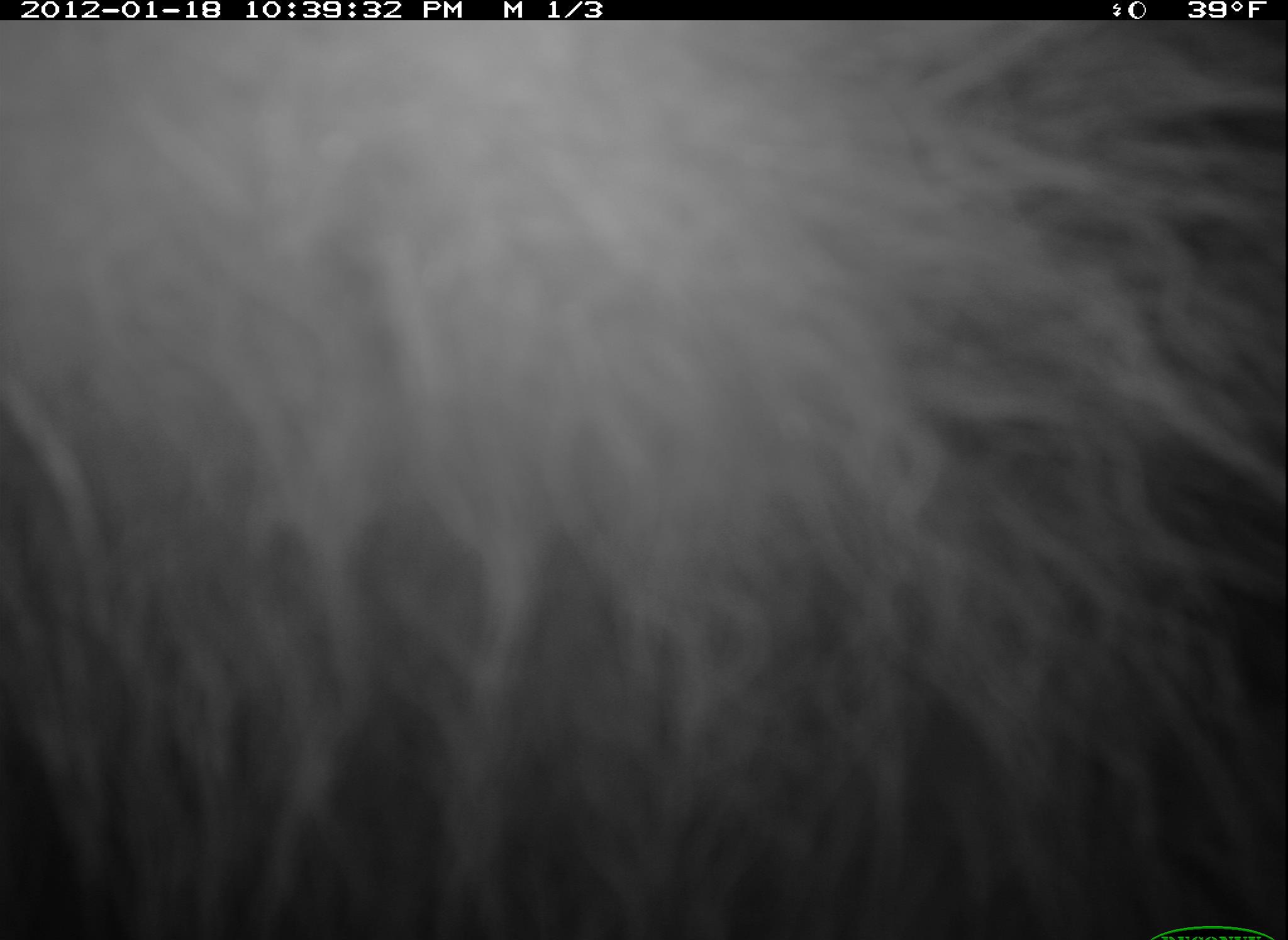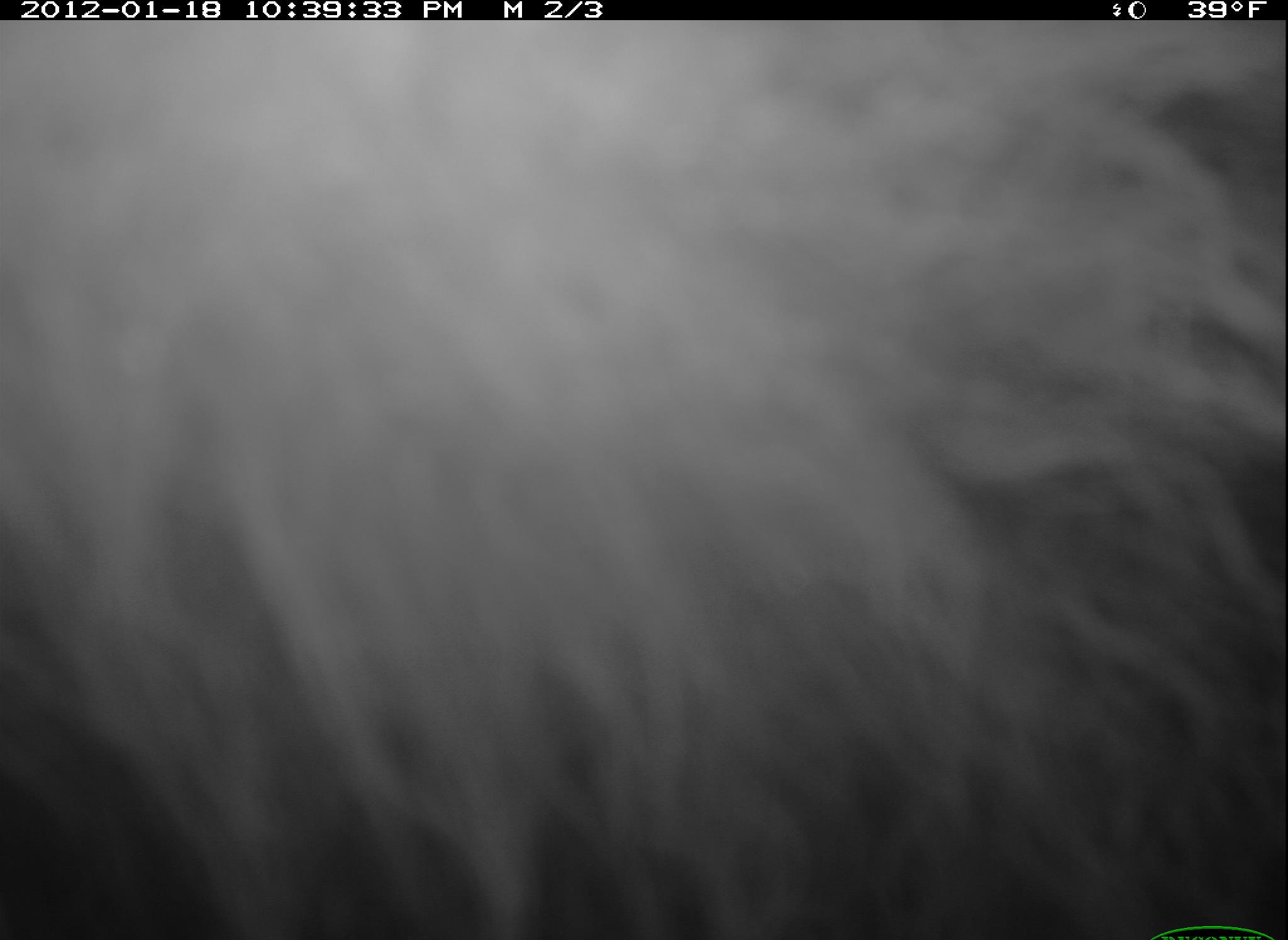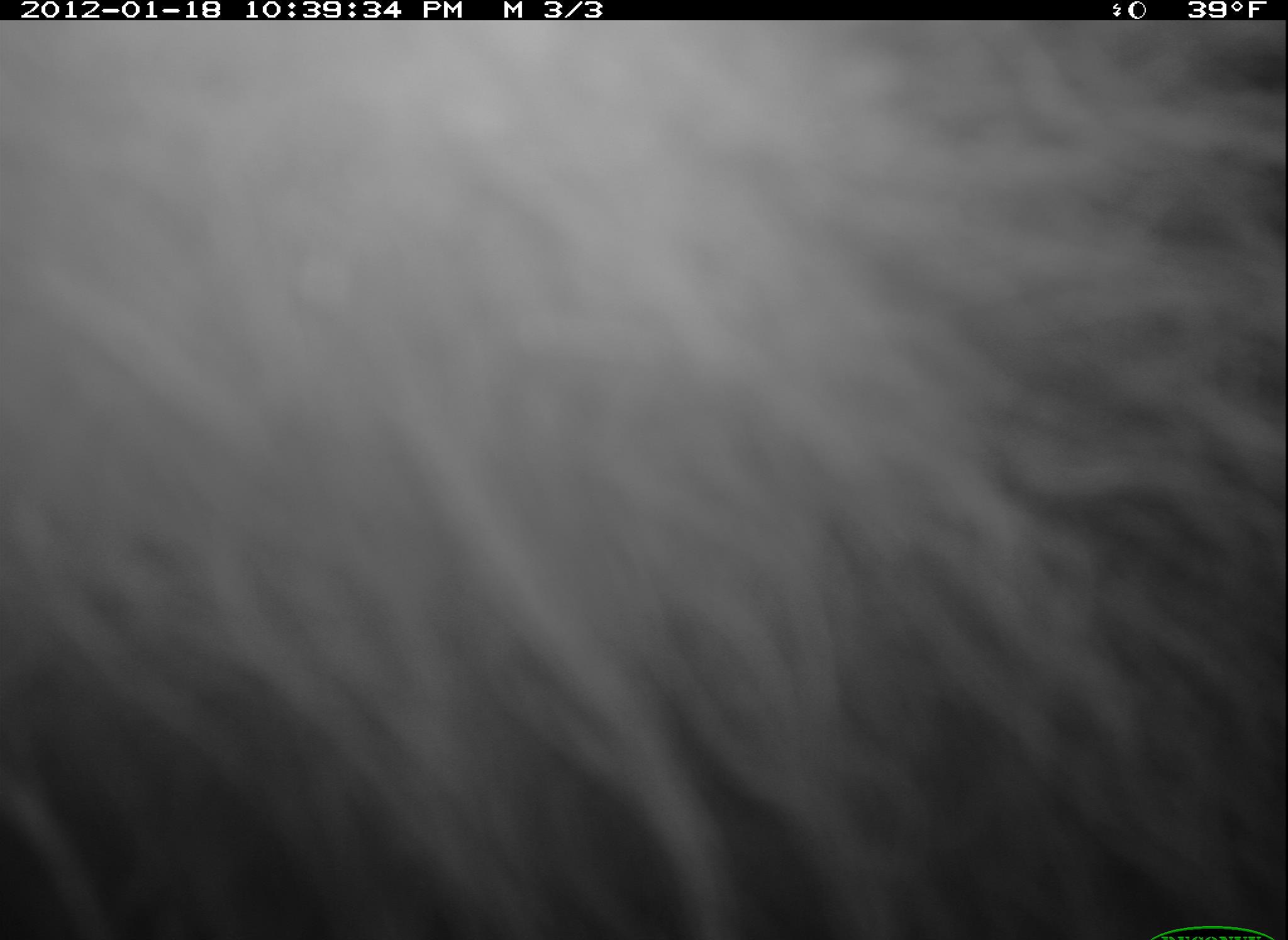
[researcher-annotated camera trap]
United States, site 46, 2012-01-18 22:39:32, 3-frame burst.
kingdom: Animalia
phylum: Chordata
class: Mammalia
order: Carnivora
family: Procyonidae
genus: Procyon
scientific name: Procyon lotor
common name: raccoon